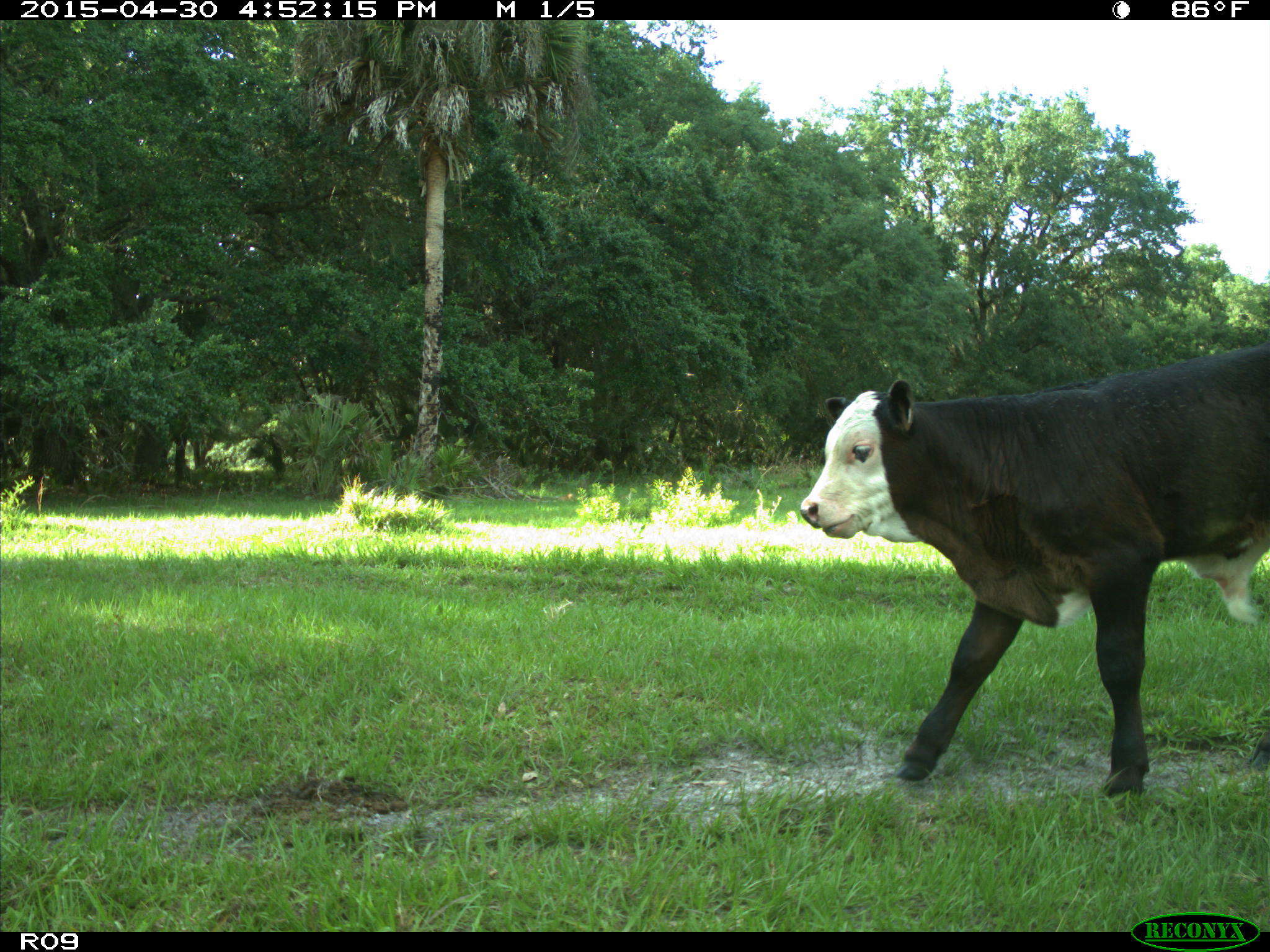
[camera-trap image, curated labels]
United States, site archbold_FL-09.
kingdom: Animalia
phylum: Chordata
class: Mammalia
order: Artiodactyla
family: Bovidae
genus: Bos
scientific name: Bos taurus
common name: domestic cow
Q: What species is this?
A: Bos taurus (domestic cow).